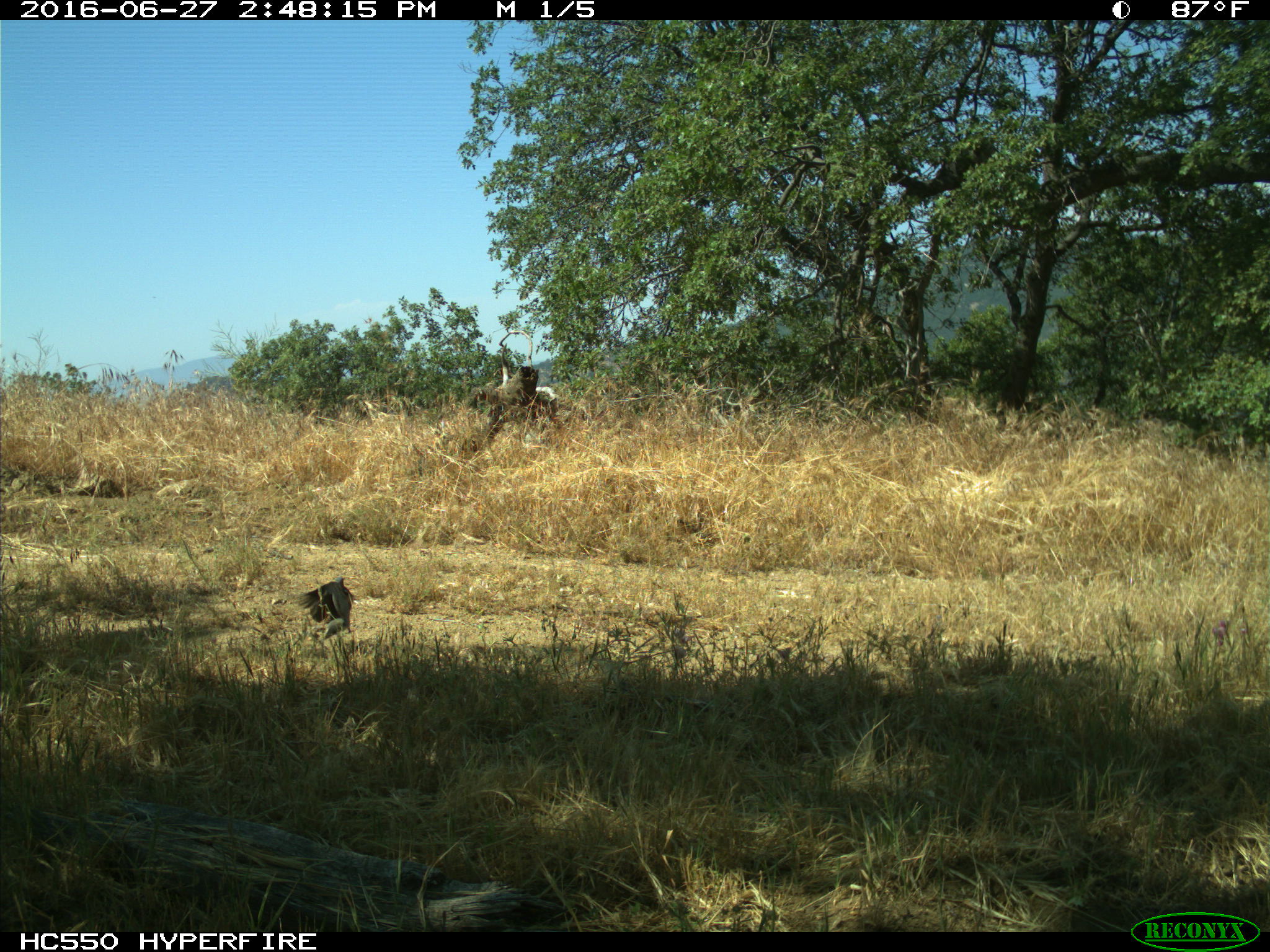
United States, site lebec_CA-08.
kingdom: Animalia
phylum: Chordata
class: Aves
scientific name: Aves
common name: birds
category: unidentified bird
Unidentified bird (birds) (Aves).